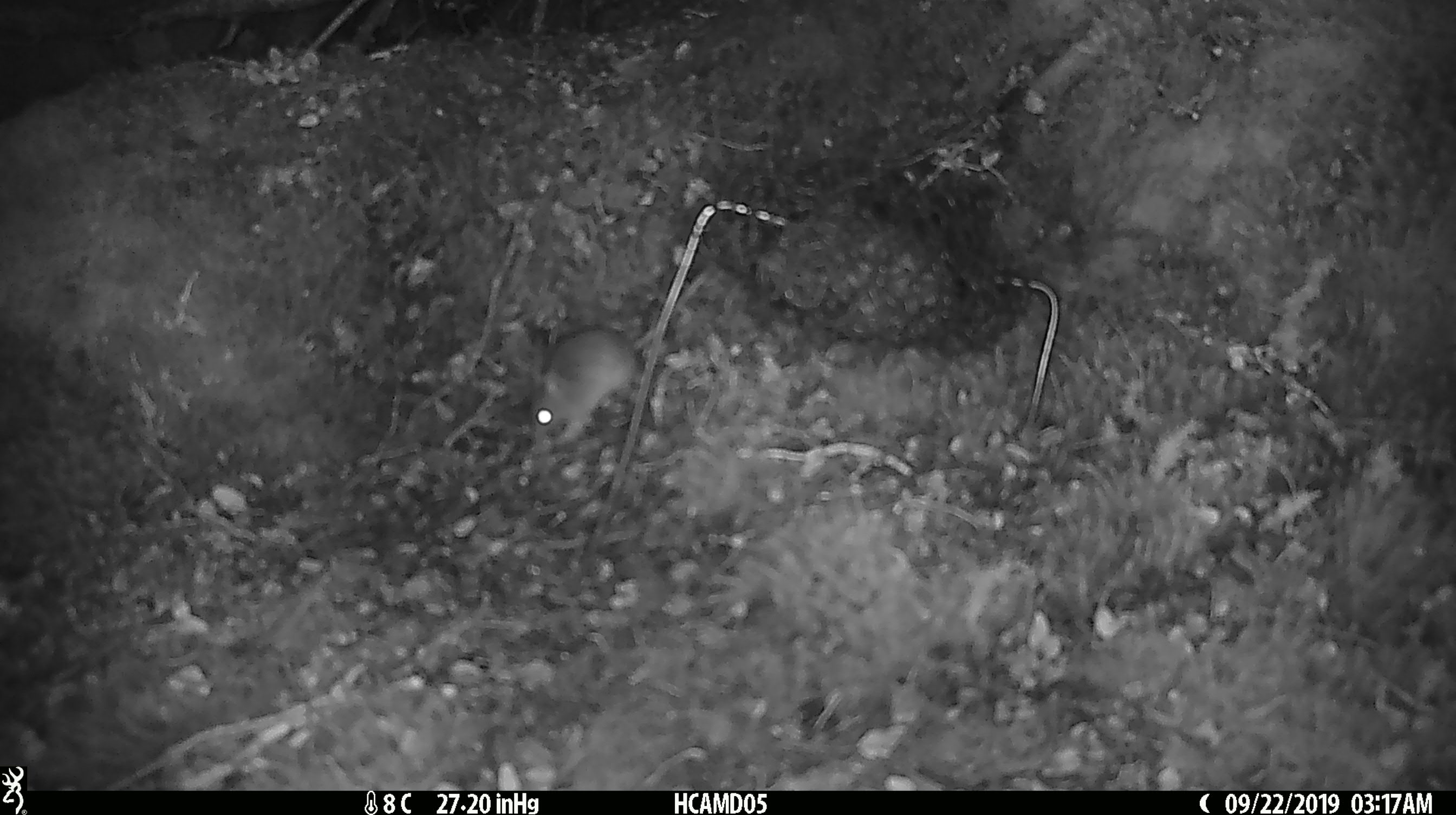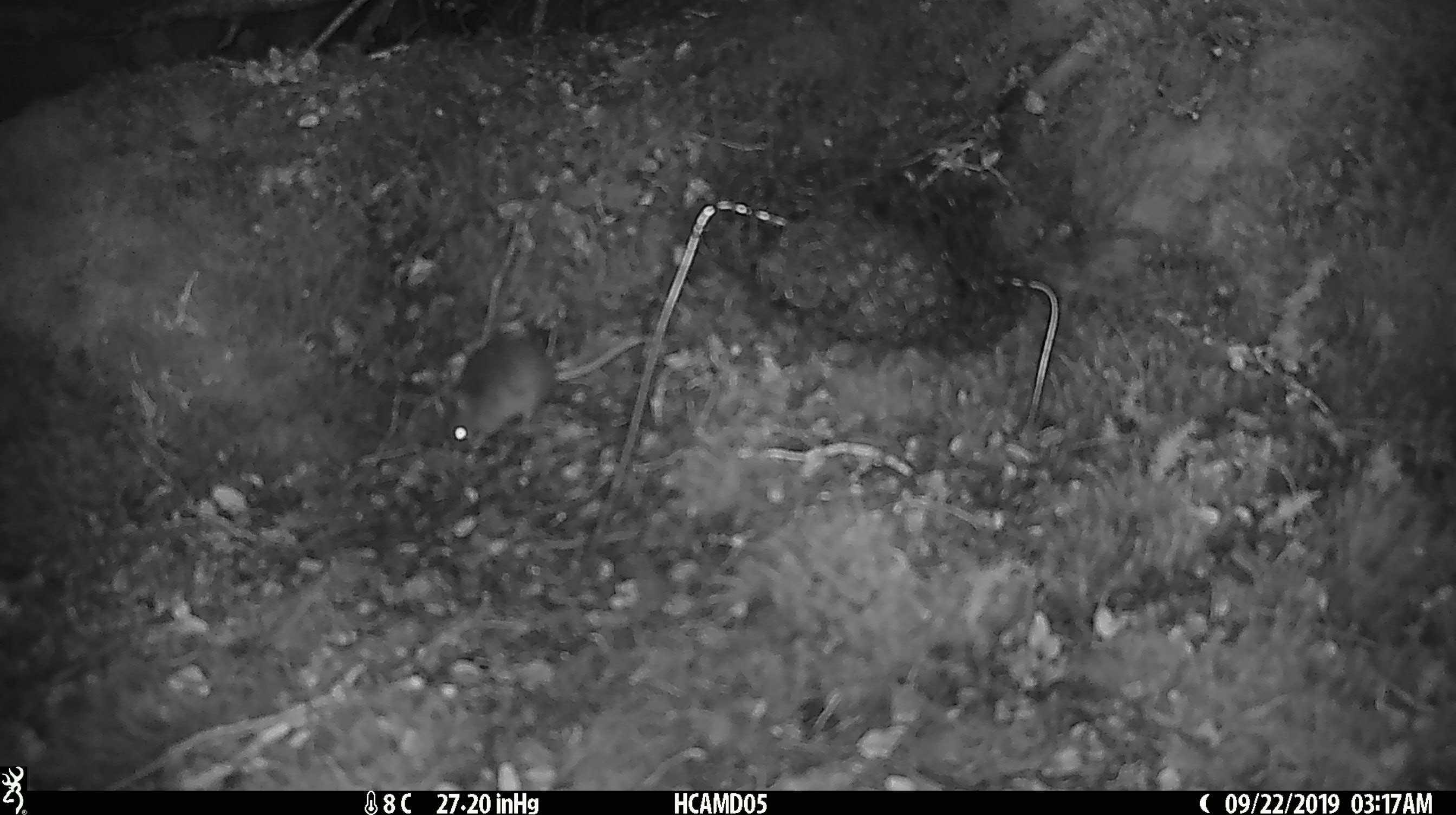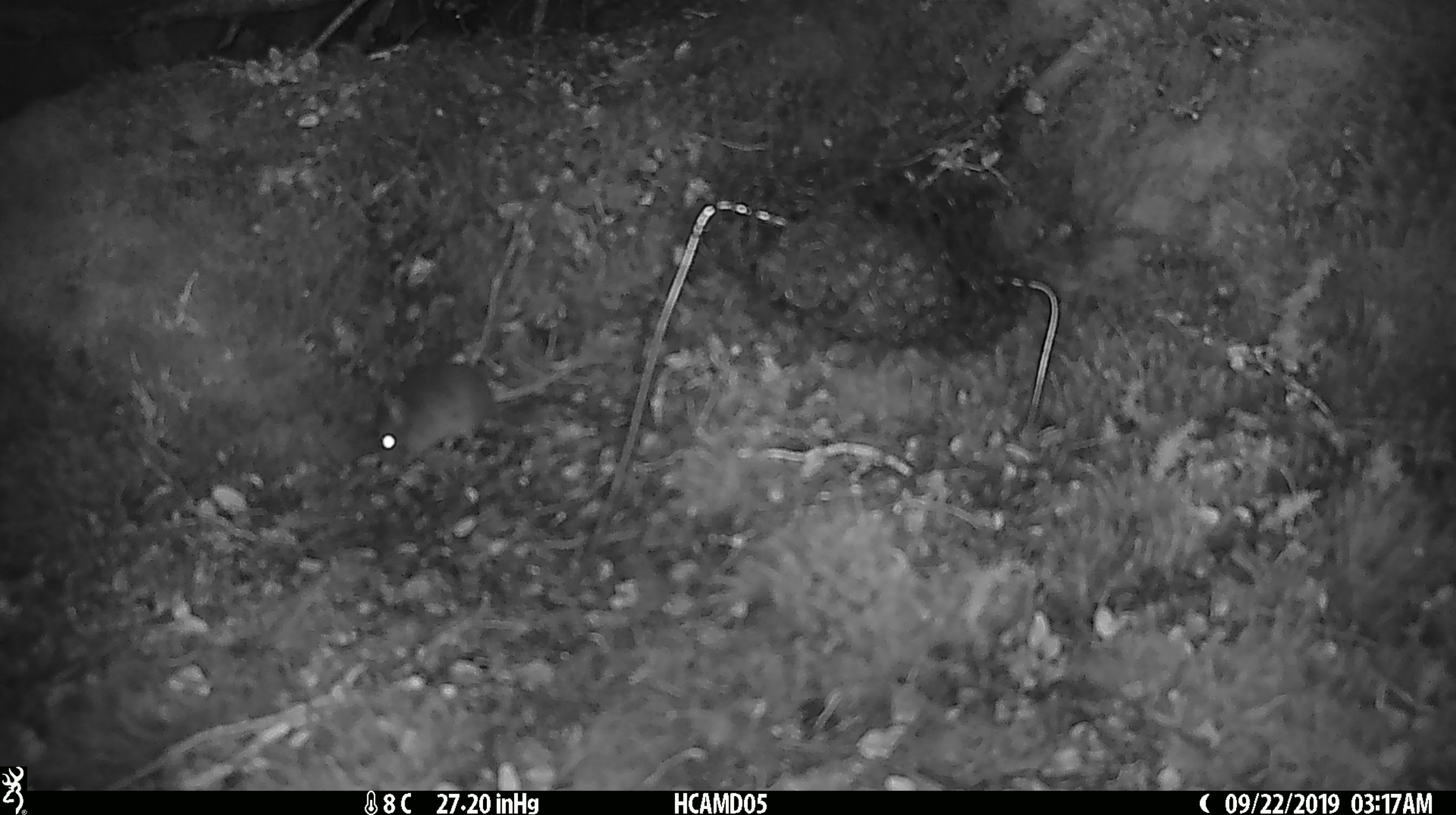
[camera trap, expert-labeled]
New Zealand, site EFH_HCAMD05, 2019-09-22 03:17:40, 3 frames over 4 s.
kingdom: Animalia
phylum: Chordata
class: Mammalia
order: Rodentia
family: Muridae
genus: Mus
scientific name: Mus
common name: mouse